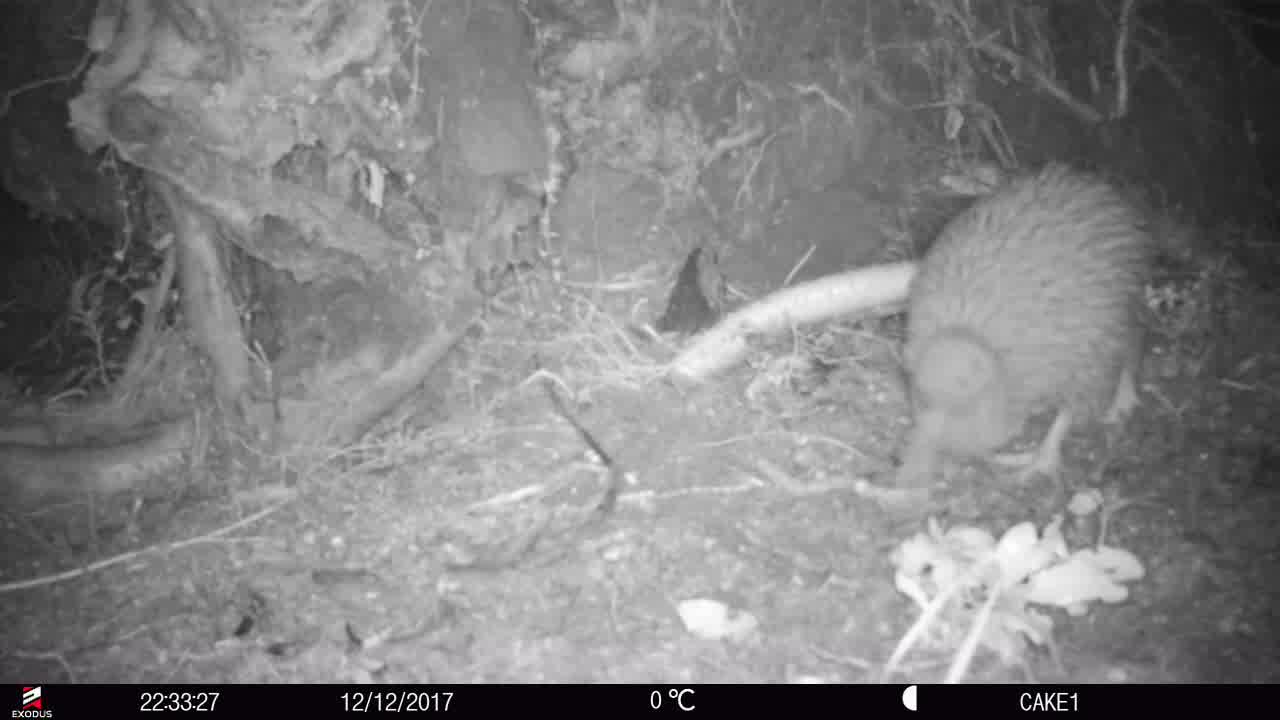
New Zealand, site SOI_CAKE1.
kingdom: Animalia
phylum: Chordata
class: Aves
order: Apterygiformes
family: Apterygidae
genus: Apteryx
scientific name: Apteryx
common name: kiwi